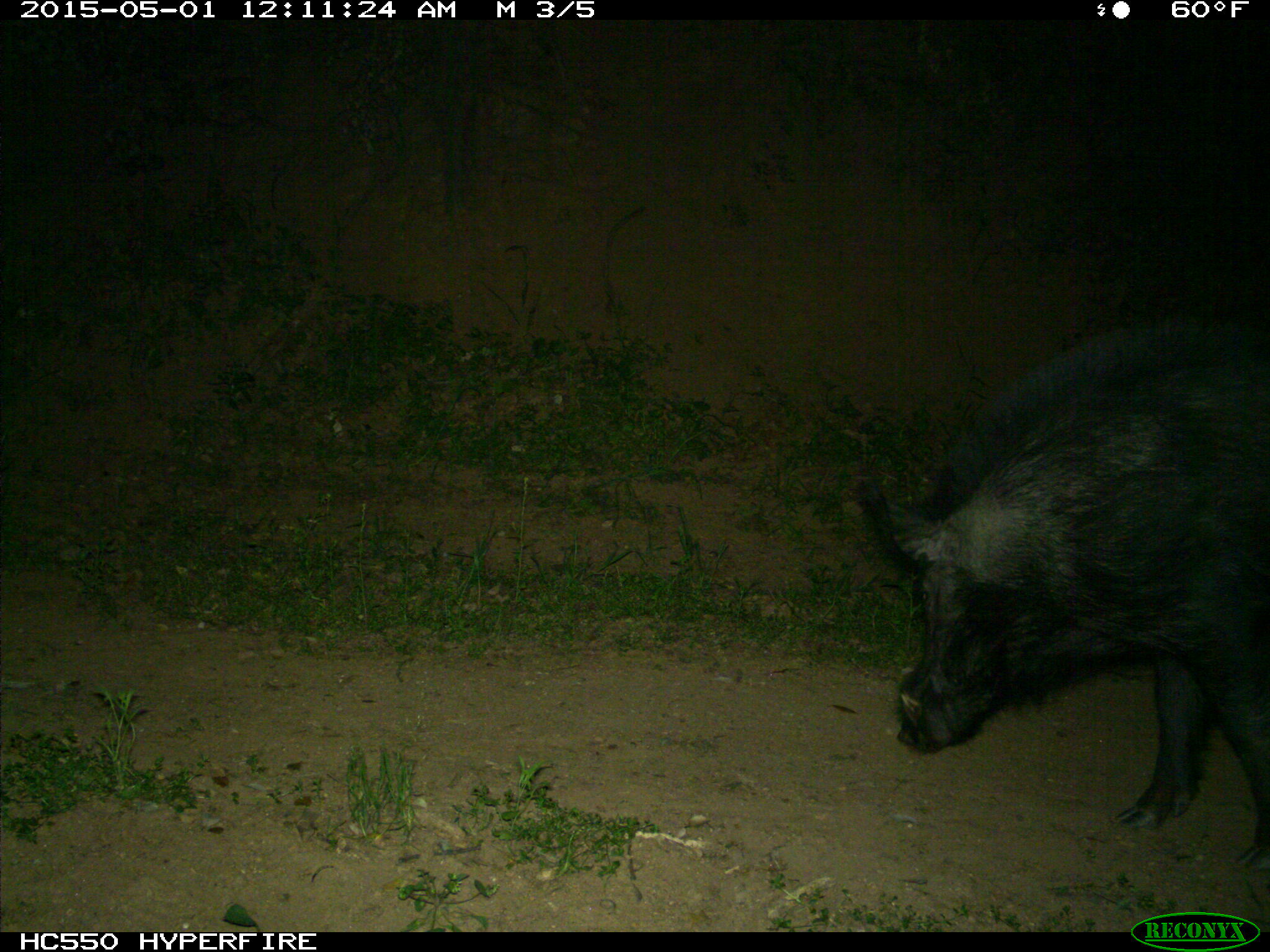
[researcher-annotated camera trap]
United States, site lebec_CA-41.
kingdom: Animalia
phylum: Chordata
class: Mammalia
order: Artiodactyla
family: Suidae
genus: Sus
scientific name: Sus scrofa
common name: wild boar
Sus scrofa (wild boar).